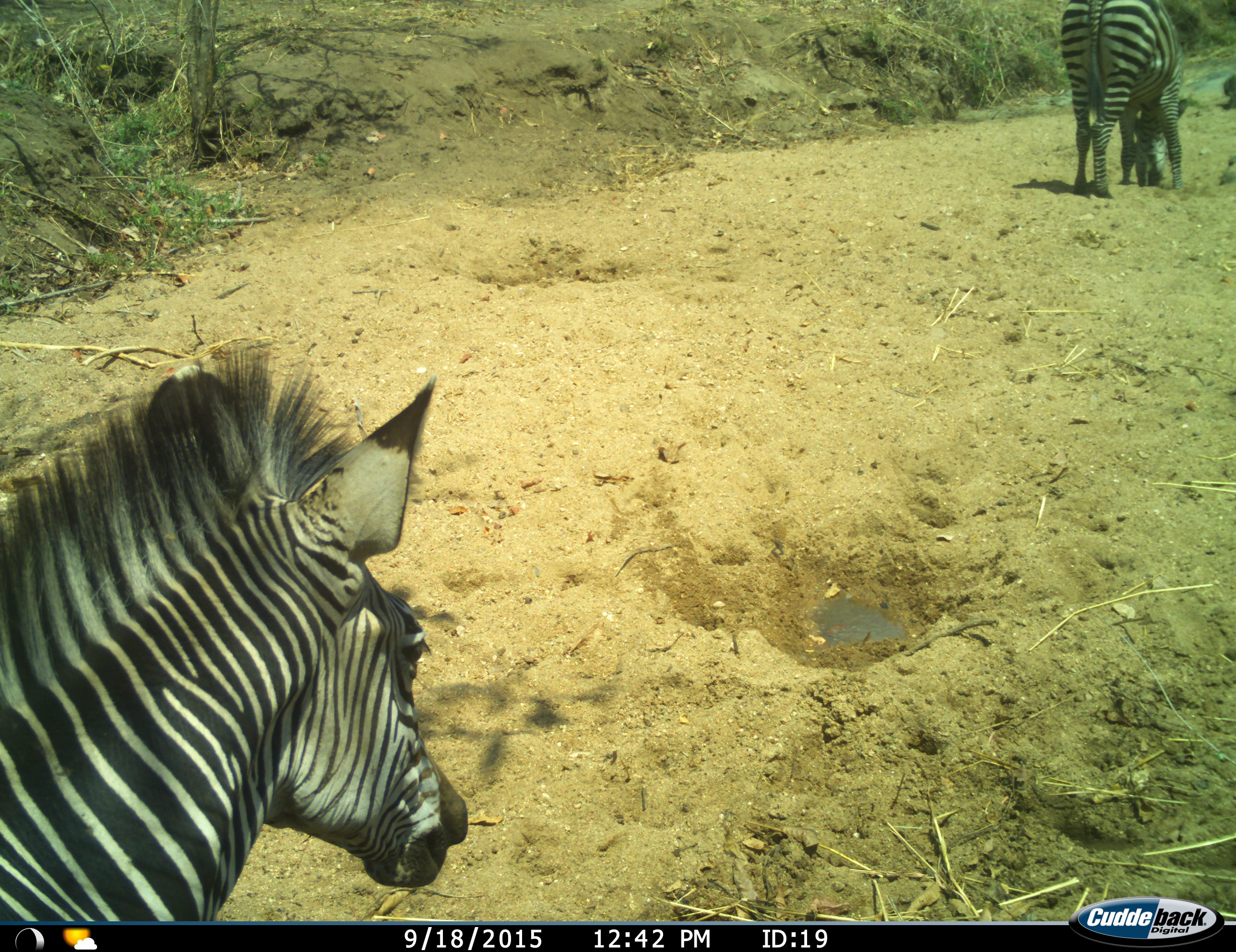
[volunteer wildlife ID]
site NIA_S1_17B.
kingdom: Animalia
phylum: Chordata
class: Mammalia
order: Perissodactyla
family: Equidae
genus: Equus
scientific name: Equus quagga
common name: plains zebra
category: zebraplains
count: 2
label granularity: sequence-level